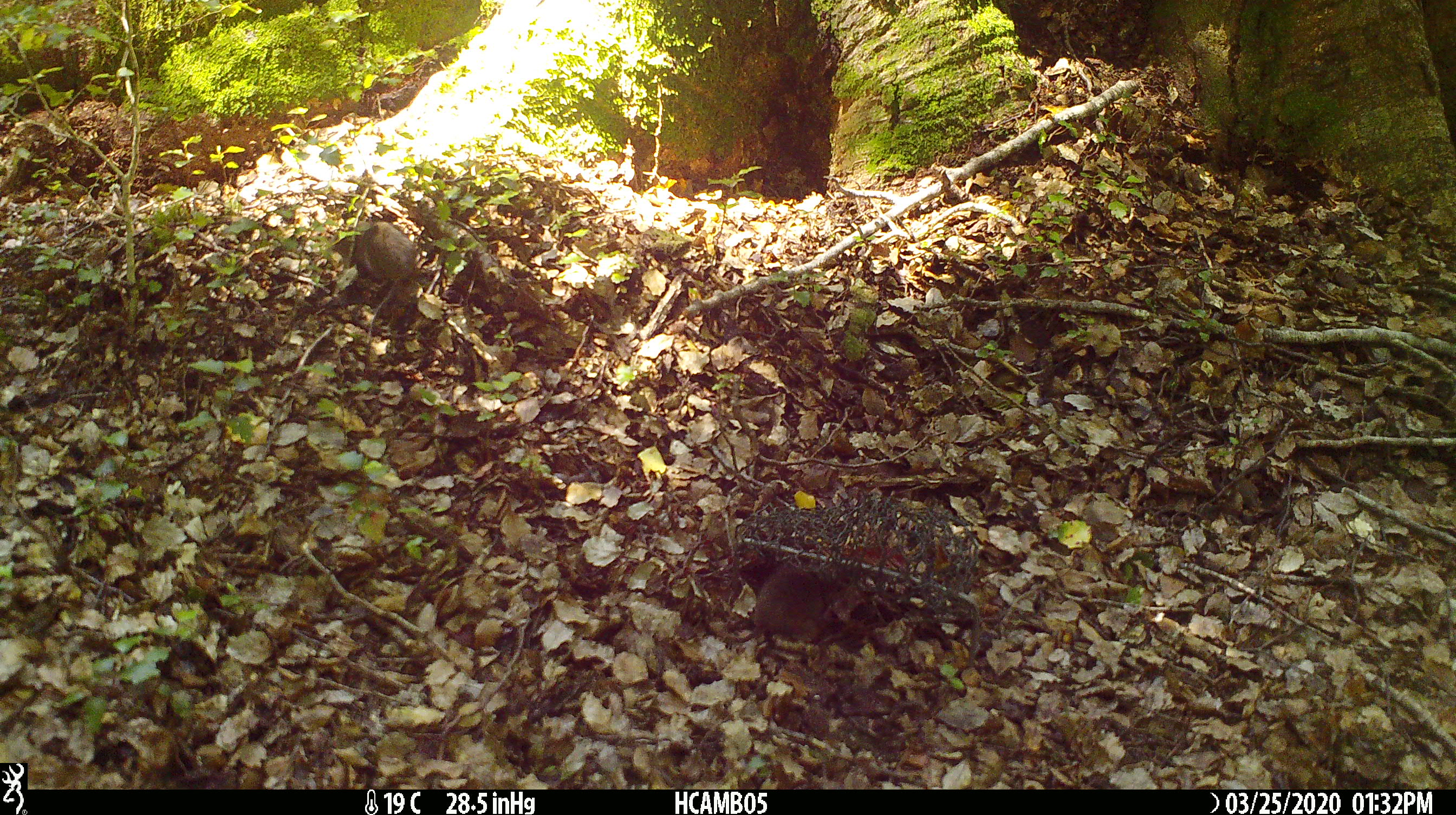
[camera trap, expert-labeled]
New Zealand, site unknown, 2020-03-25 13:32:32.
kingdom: Animalia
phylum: Chordata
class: Mammalia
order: Rodentia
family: Muridae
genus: Mus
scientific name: Mus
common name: mouse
Mouse (Mus).